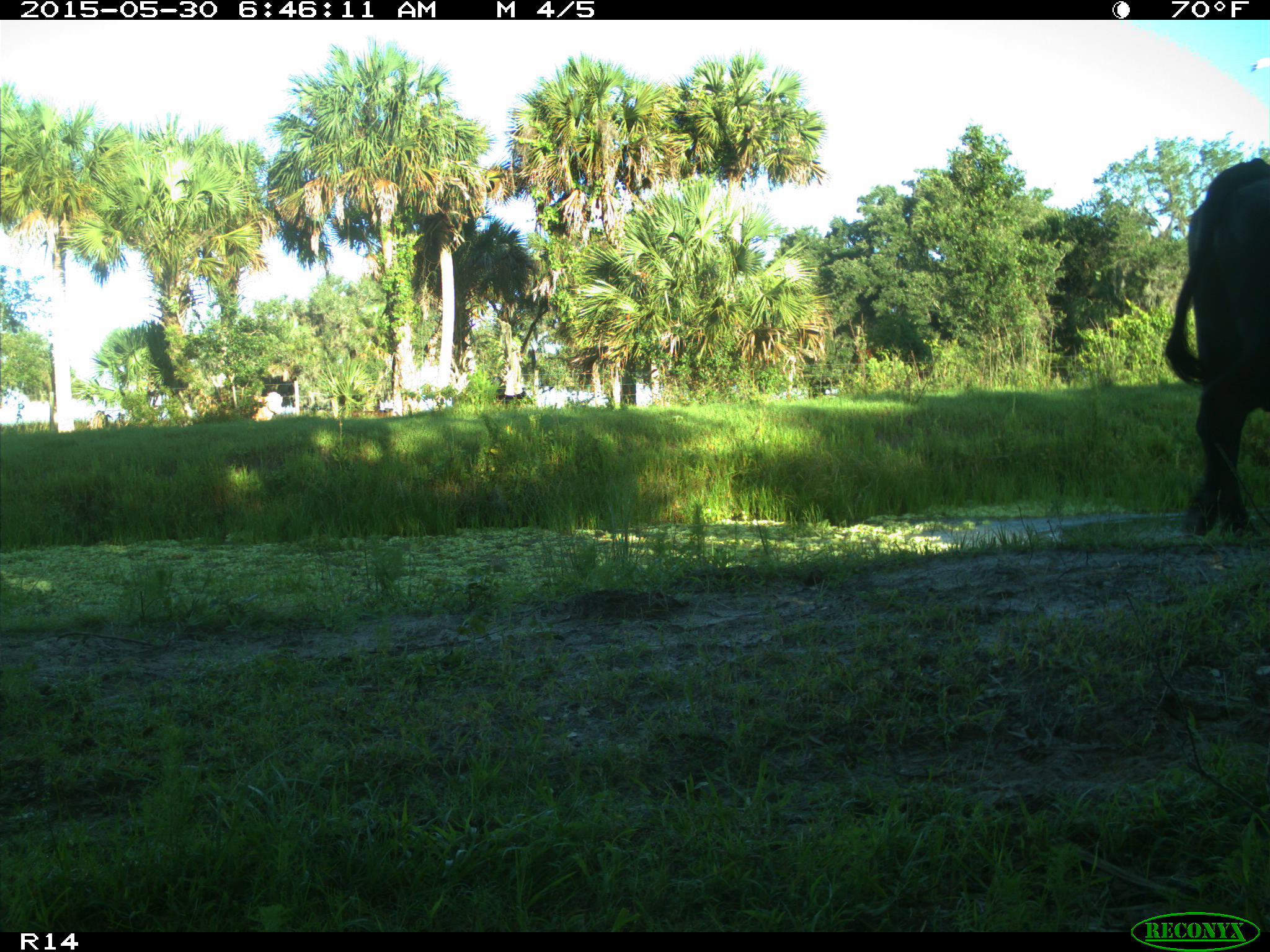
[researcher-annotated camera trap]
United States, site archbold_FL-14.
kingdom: Animalia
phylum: Chordata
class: Mammalia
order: Artiodactyla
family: Bovidae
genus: Bos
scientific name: Bos taurus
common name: domestic cow